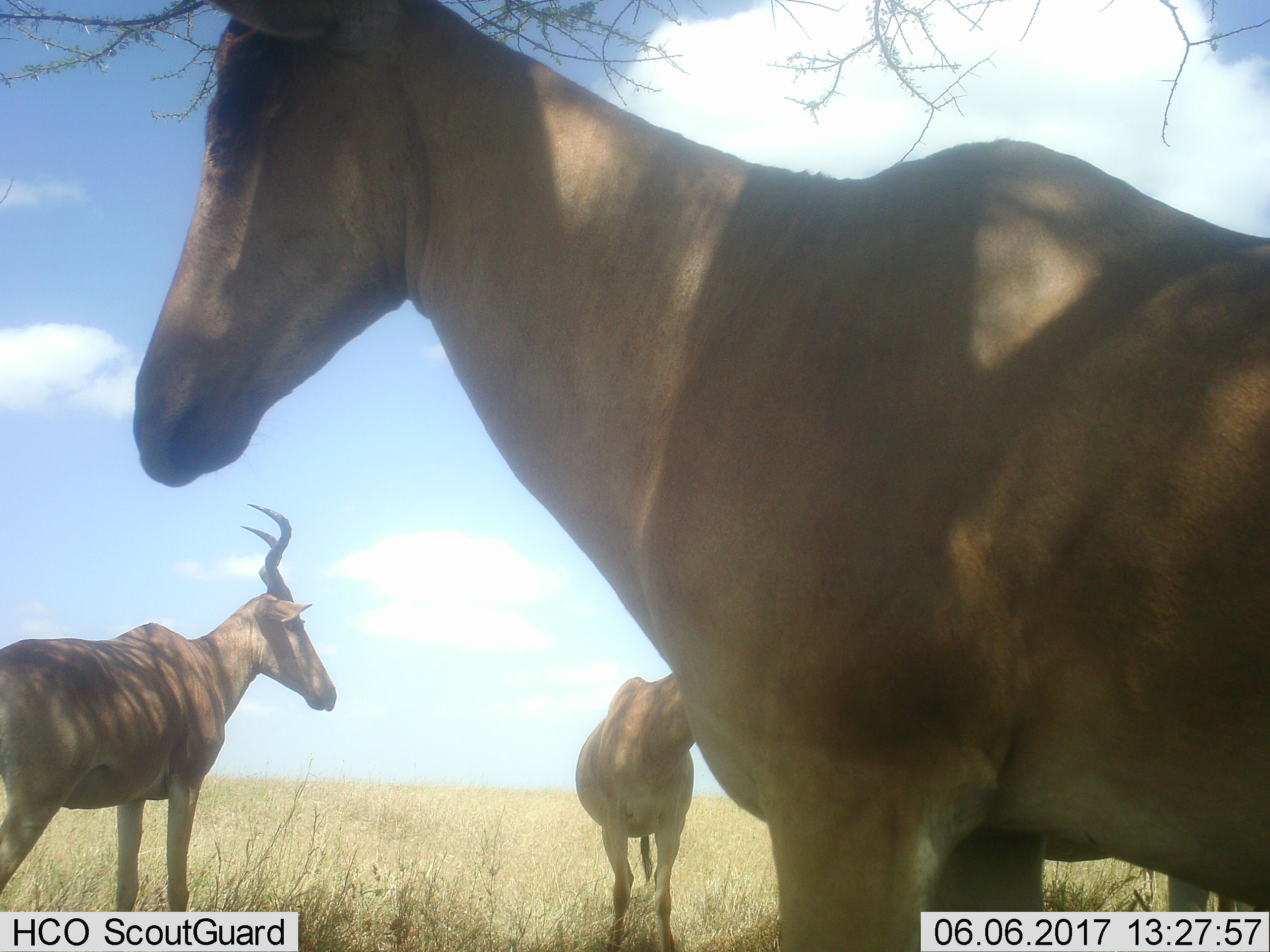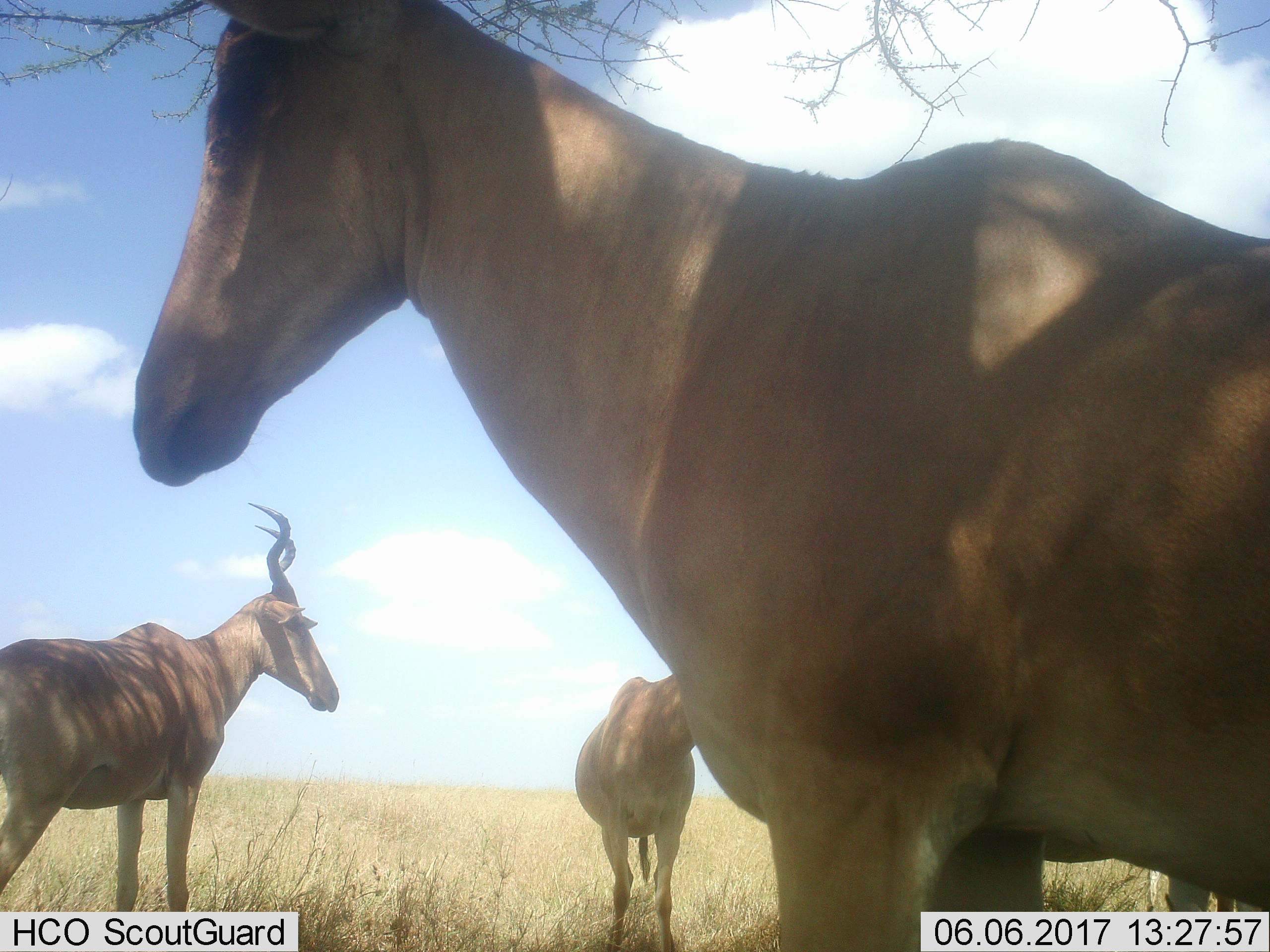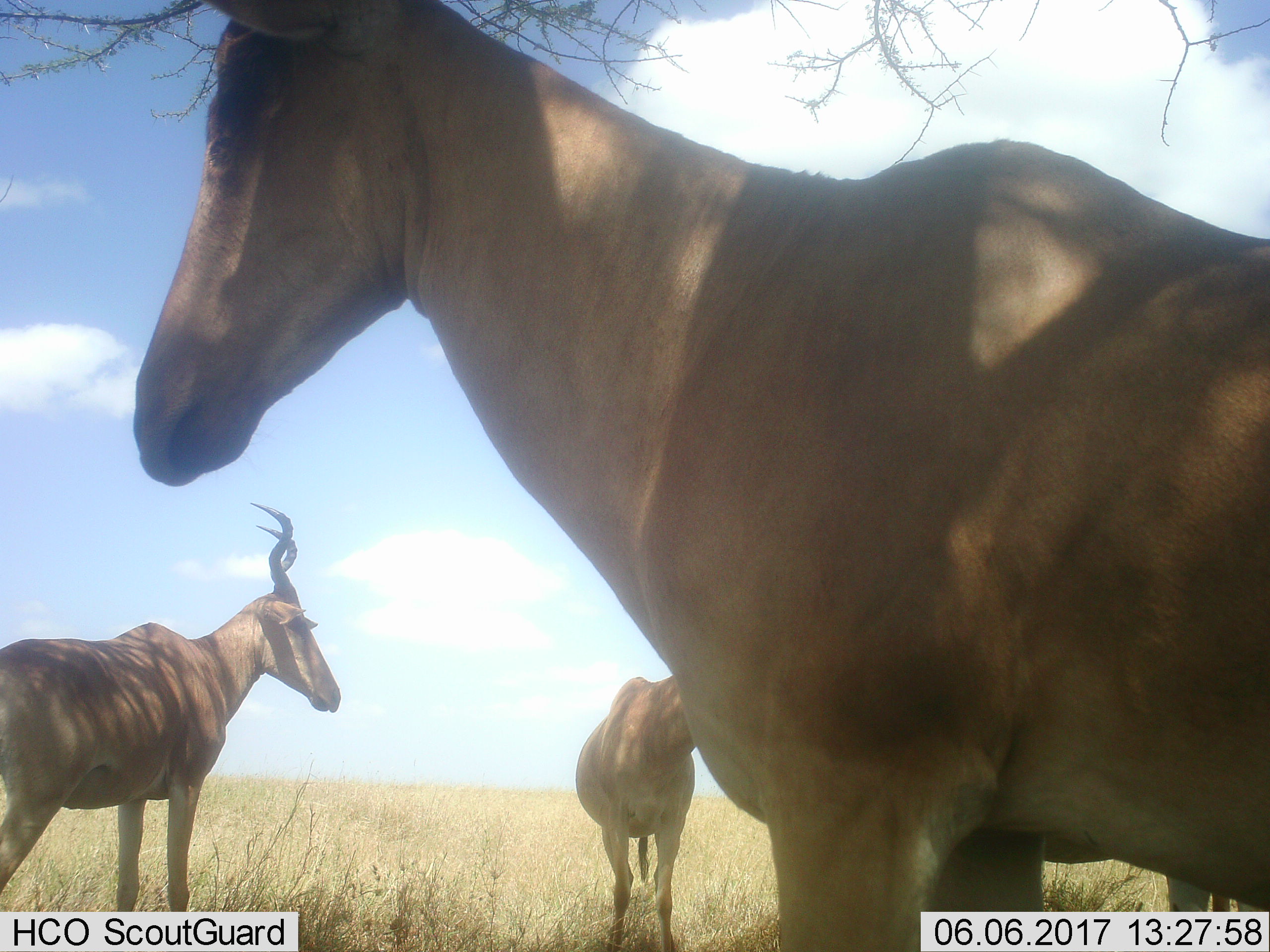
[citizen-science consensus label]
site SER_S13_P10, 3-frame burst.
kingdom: Animalia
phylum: Chordata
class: Mammalia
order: Artiodactyla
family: Bovidae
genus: Alcelaphus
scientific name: Alcelaphus buselaphus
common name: hartebeest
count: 3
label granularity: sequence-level